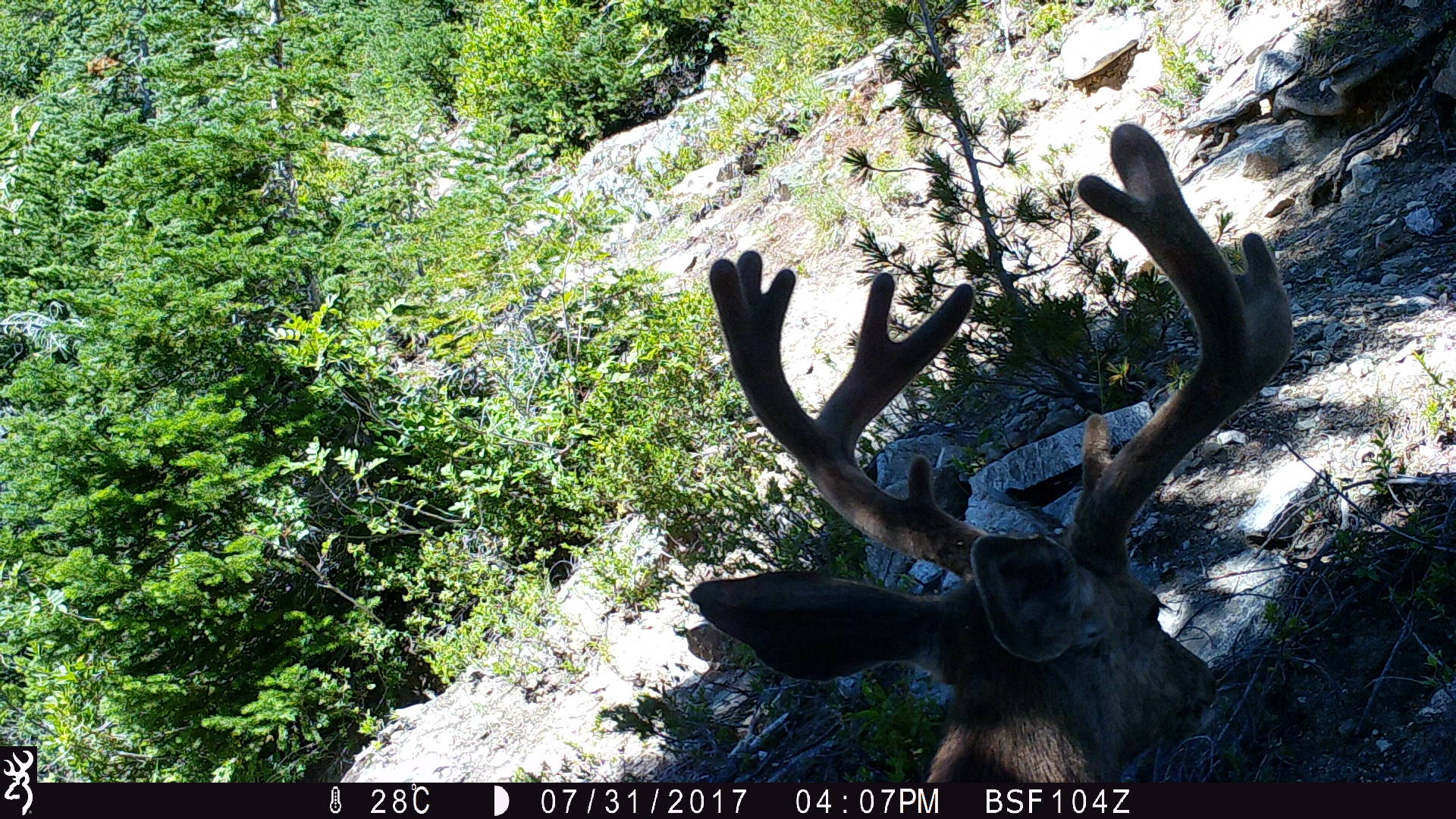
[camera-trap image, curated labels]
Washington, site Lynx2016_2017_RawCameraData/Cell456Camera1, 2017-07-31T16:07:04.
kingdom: Animalia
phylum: Chordata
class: Mammalia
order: Artiodactyla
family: Cervidae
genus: Odocoileus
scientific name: Odocoileus hemionus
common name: mule deer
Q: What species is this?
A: Odocoileus hemionus (mule deer).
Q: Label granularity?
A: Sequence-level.